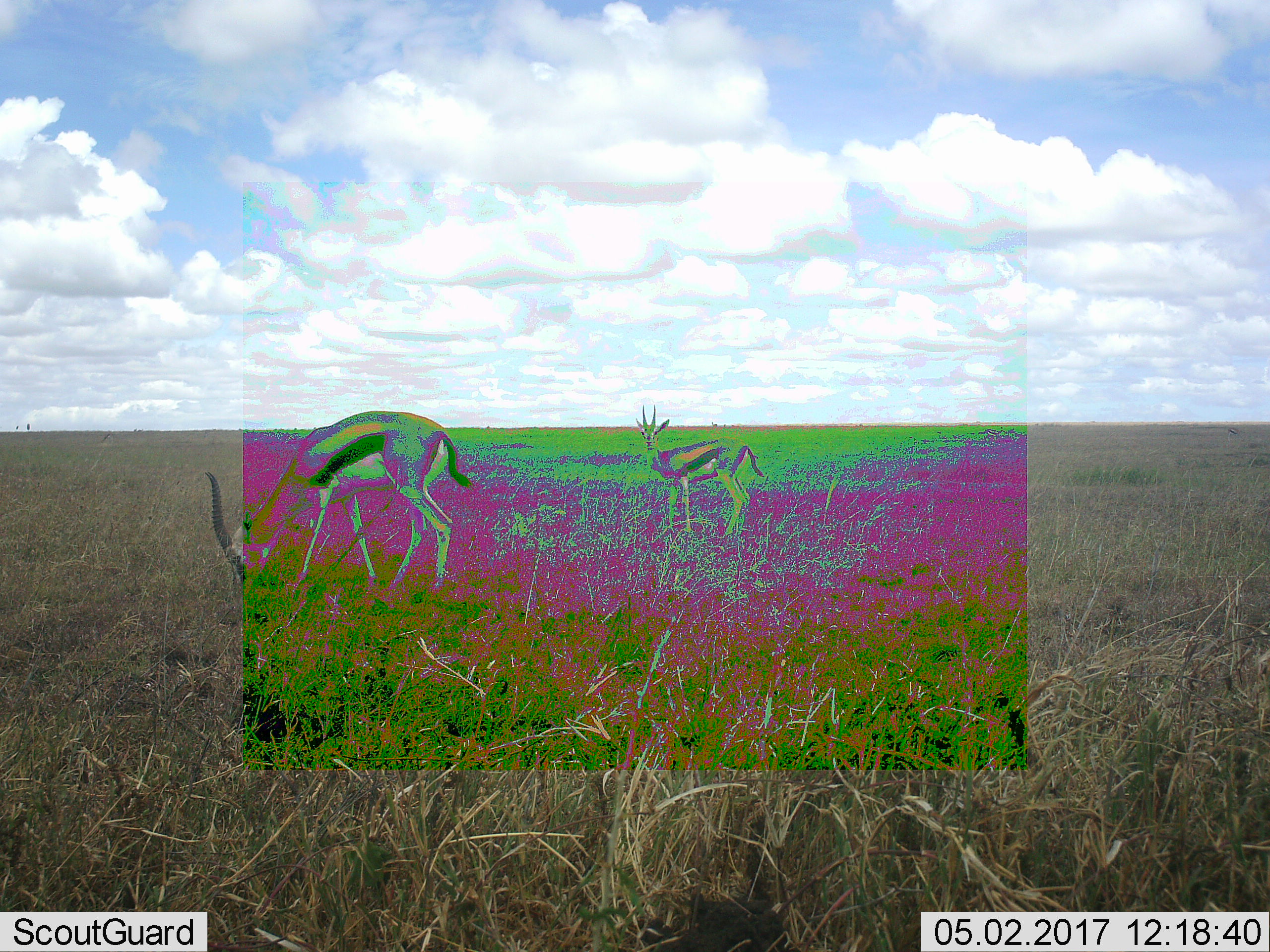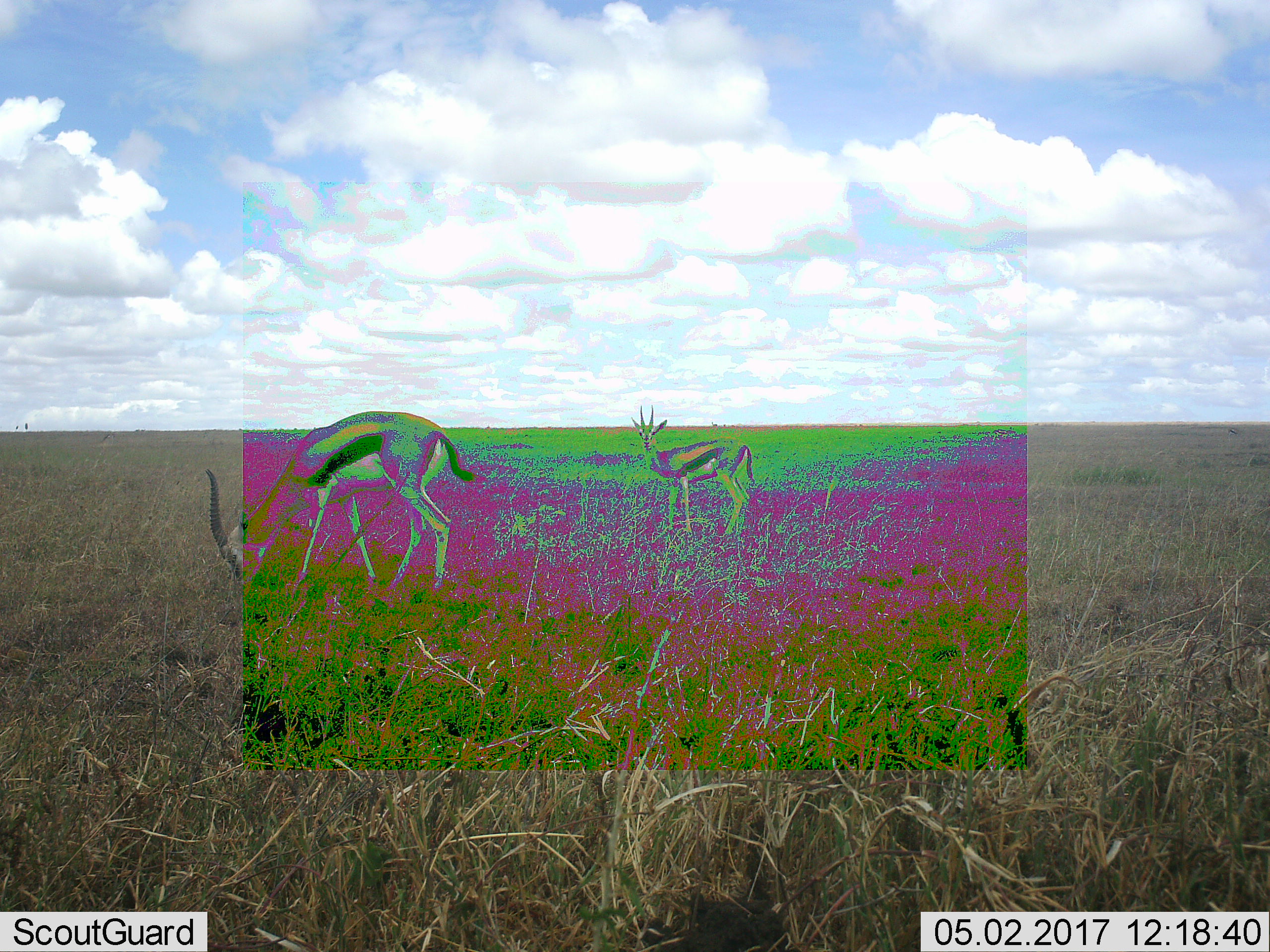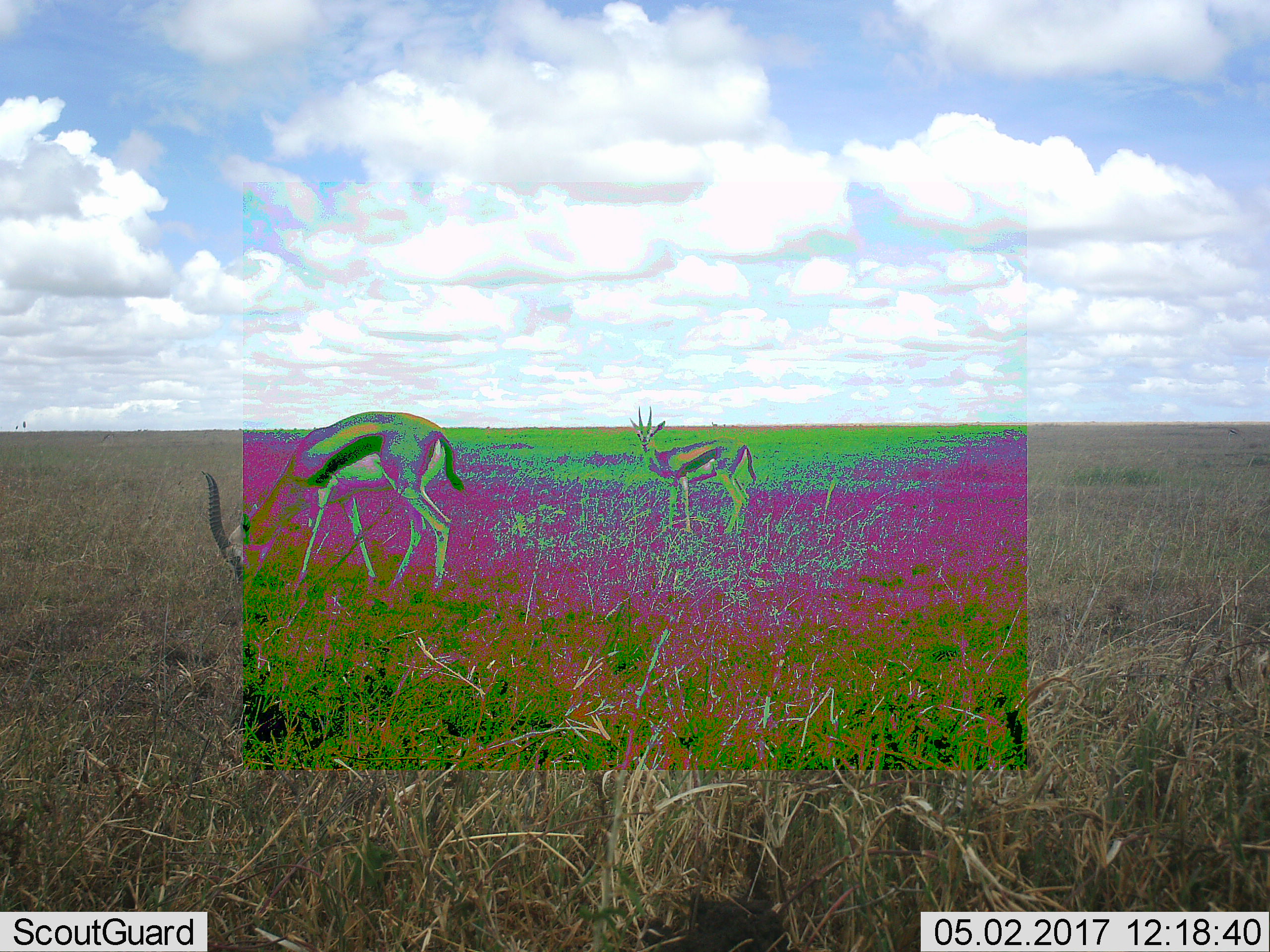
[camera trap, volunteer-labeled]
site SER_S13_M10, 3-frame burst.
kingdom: Animalia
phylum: Chordata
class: Mammalia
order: Artiodactyla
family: Bovidae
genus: Eudorcas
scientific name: Eudorcas thomsonii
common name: thomson's gazelle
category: gazellethomsons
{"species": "gazellethomsons (thomson's gazelle) (Eudorcas thomsonii)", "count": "2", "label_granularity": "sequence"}